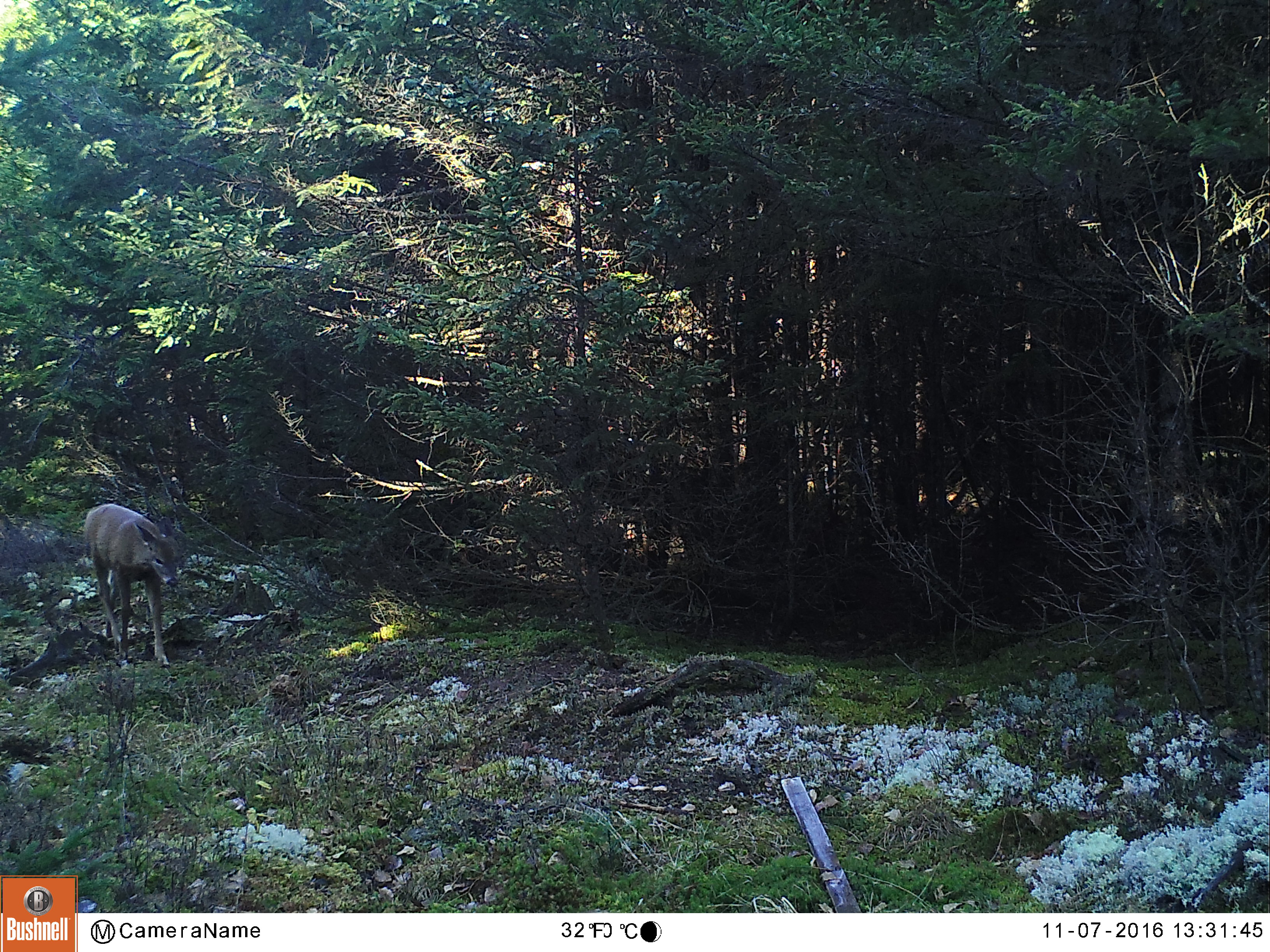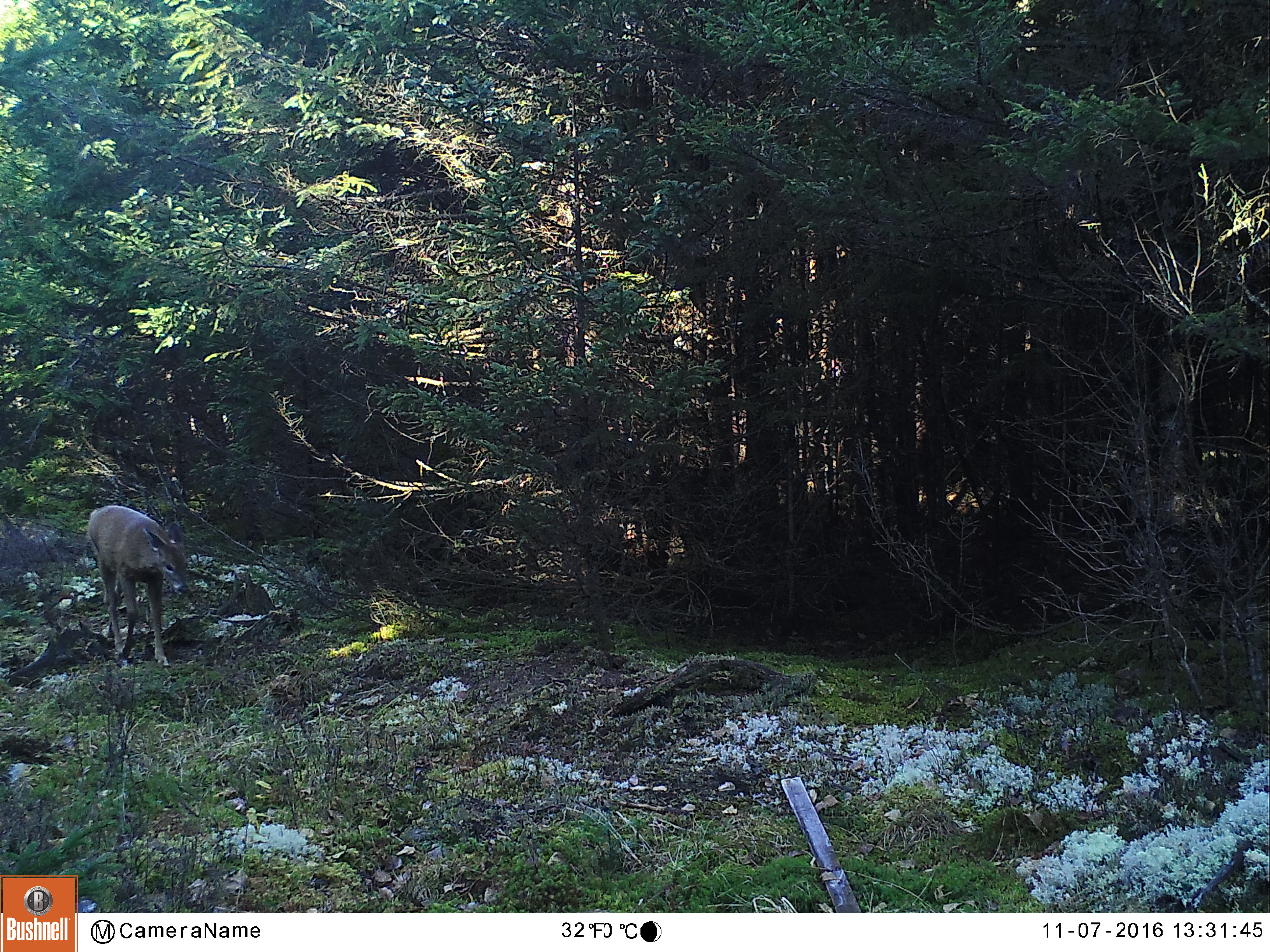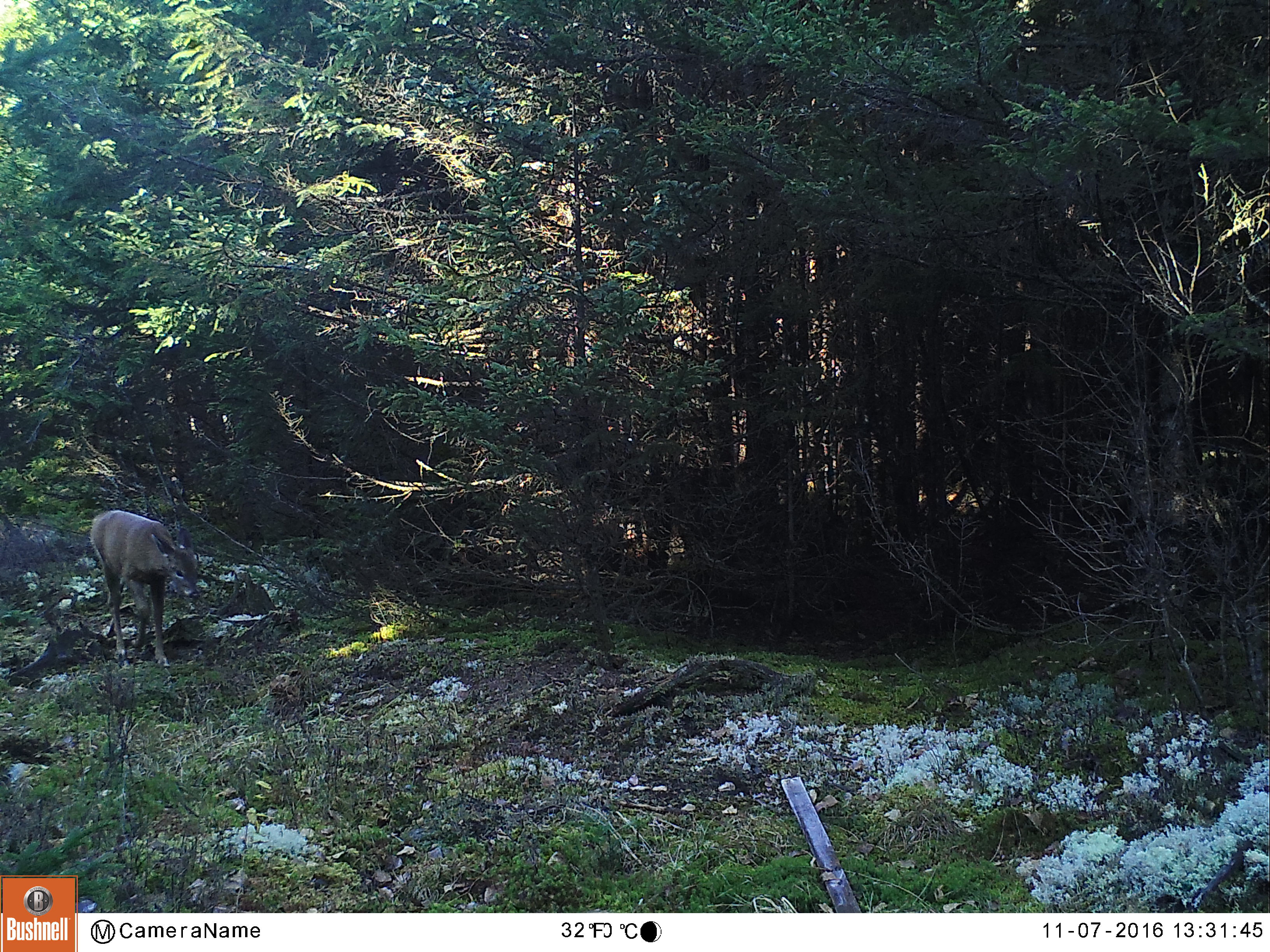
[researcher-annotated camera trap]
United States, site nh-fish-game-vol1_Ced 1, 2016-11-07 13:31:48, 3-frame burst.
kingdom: Animalia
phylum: Chordata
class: Mammalia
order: Artiodactyla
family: Cervidae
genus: Odocoileus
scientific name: Odocoileus virginianus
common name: white-tailed deer